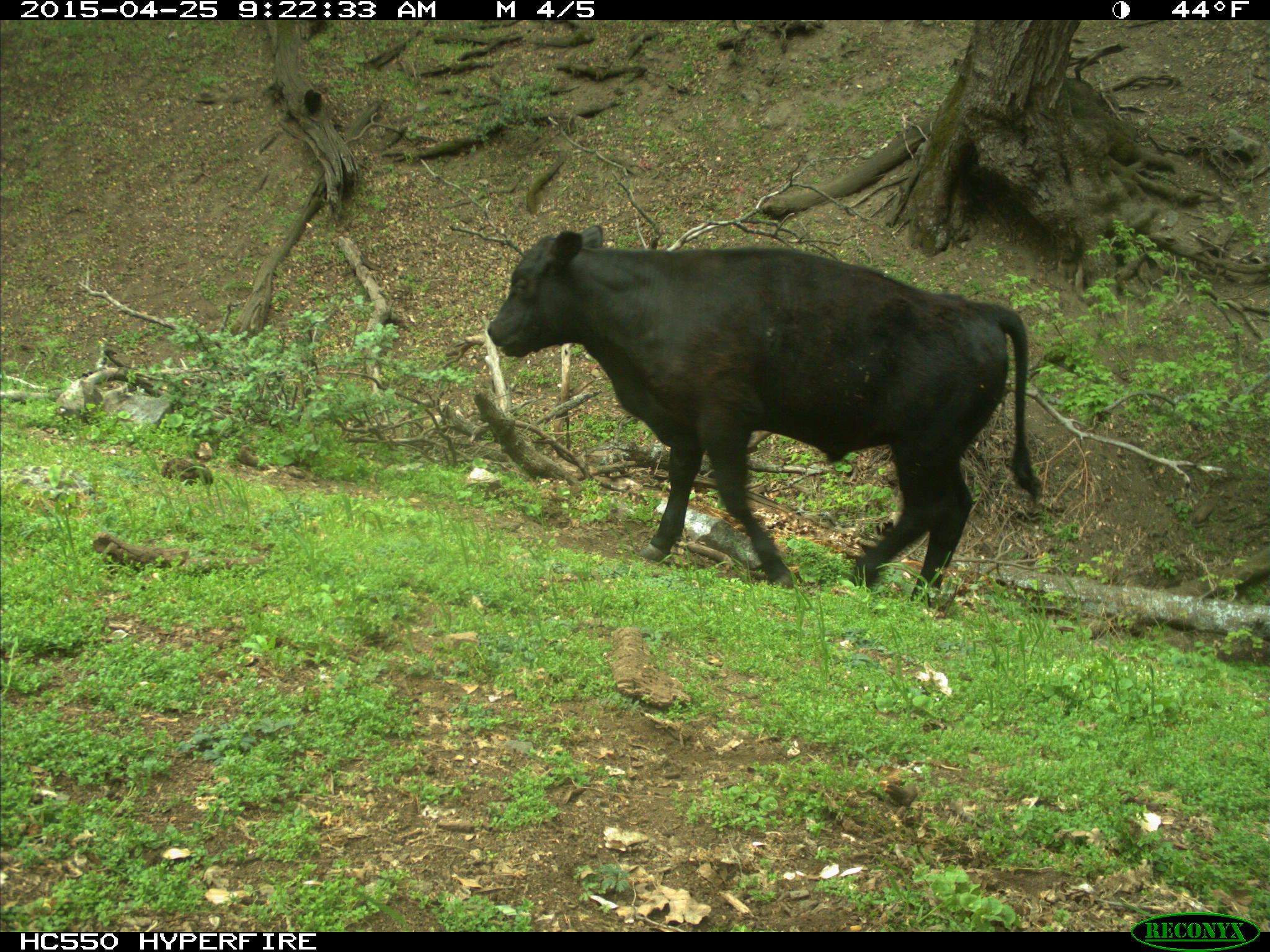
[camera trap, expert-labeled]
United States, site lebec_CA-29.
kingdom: Animalia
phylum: Chordata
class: Mammalia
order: Artiodactyla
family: Bovidae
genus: Bos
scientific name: Bos taurus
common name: domestic cow